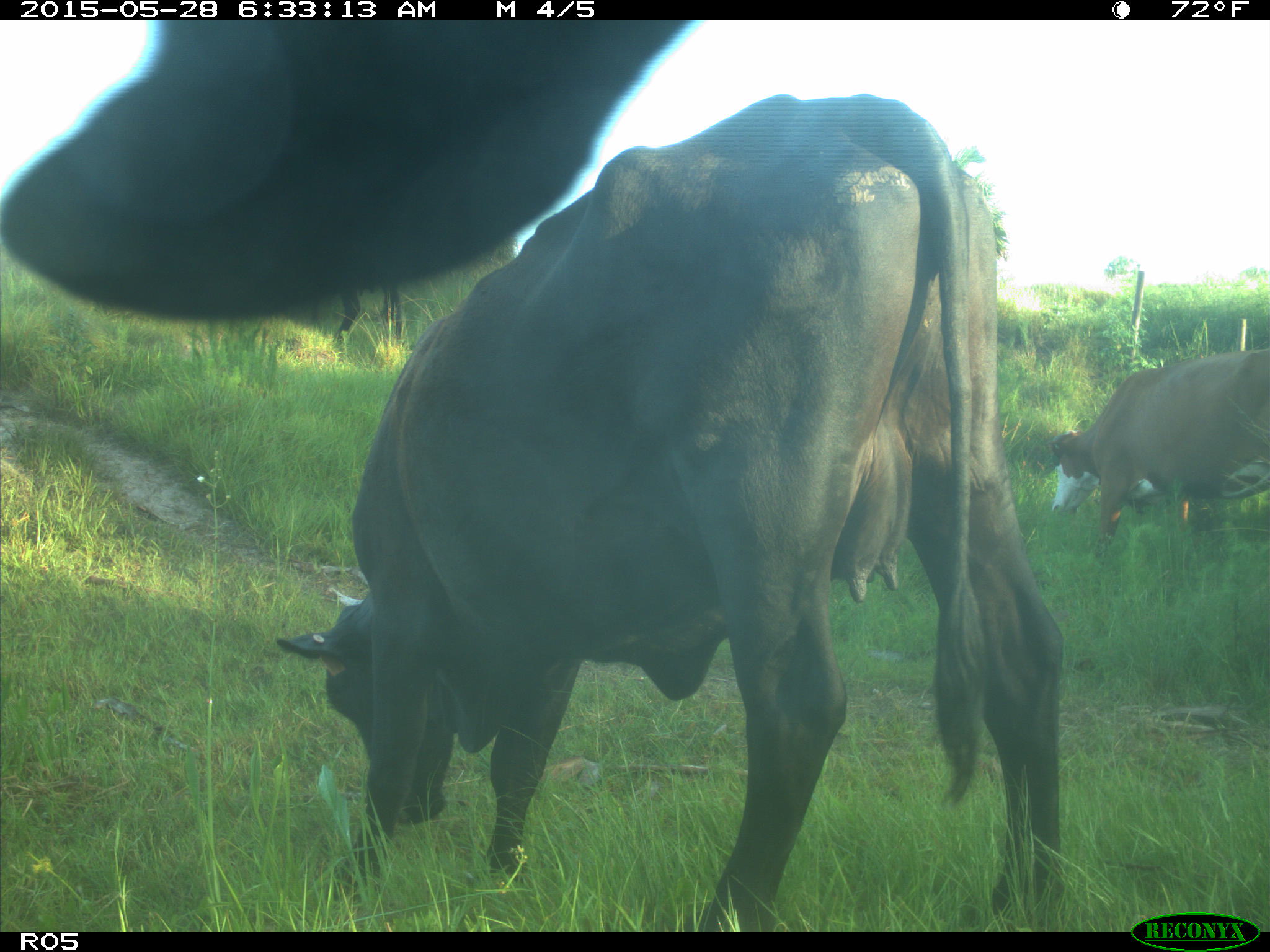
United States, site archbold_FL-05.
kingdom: Animalia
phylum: Chordata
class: Mammalia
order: Artiodactyla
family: Bovidae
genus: Bos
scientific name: Bos taurus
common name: domestic cow